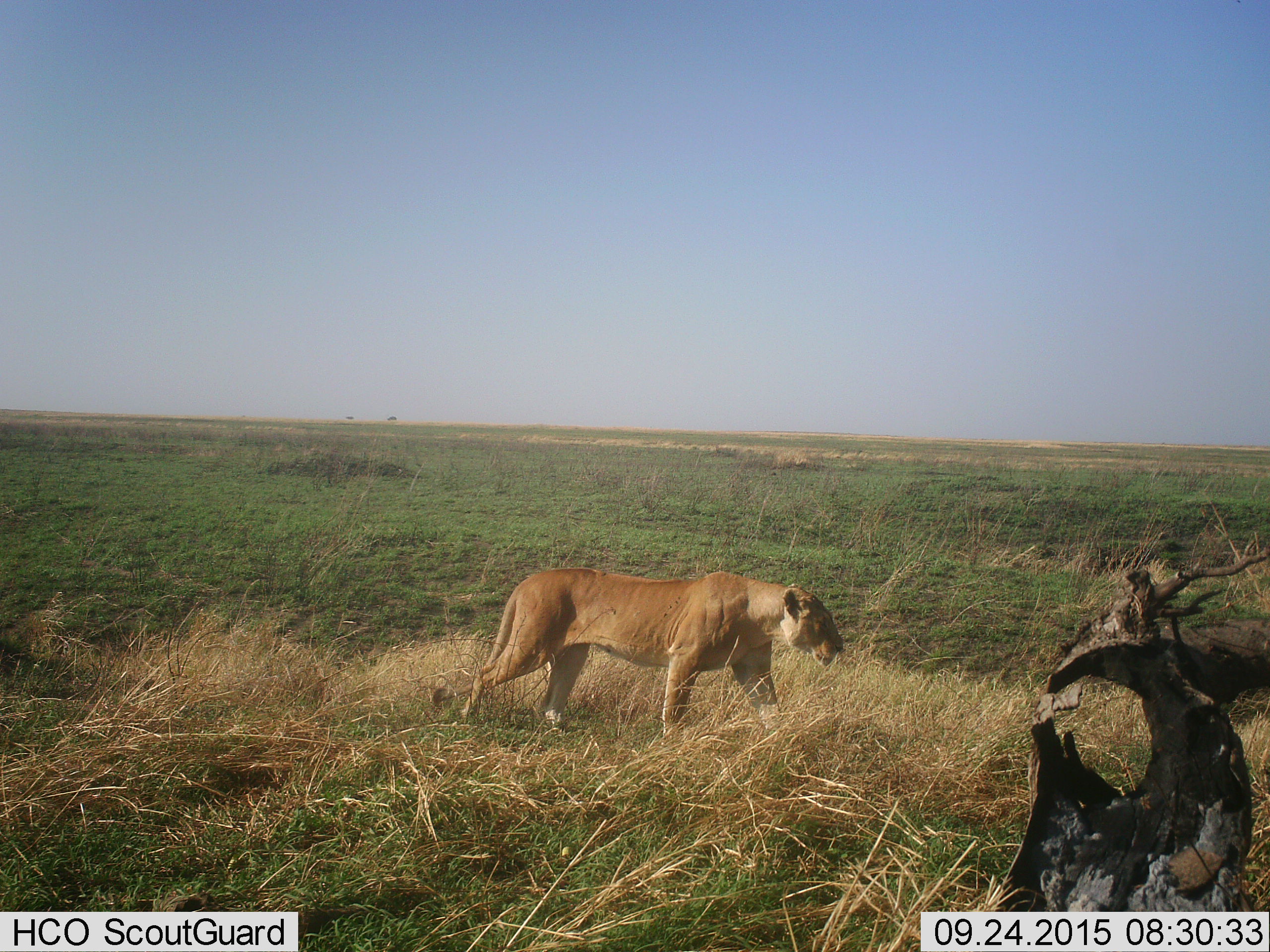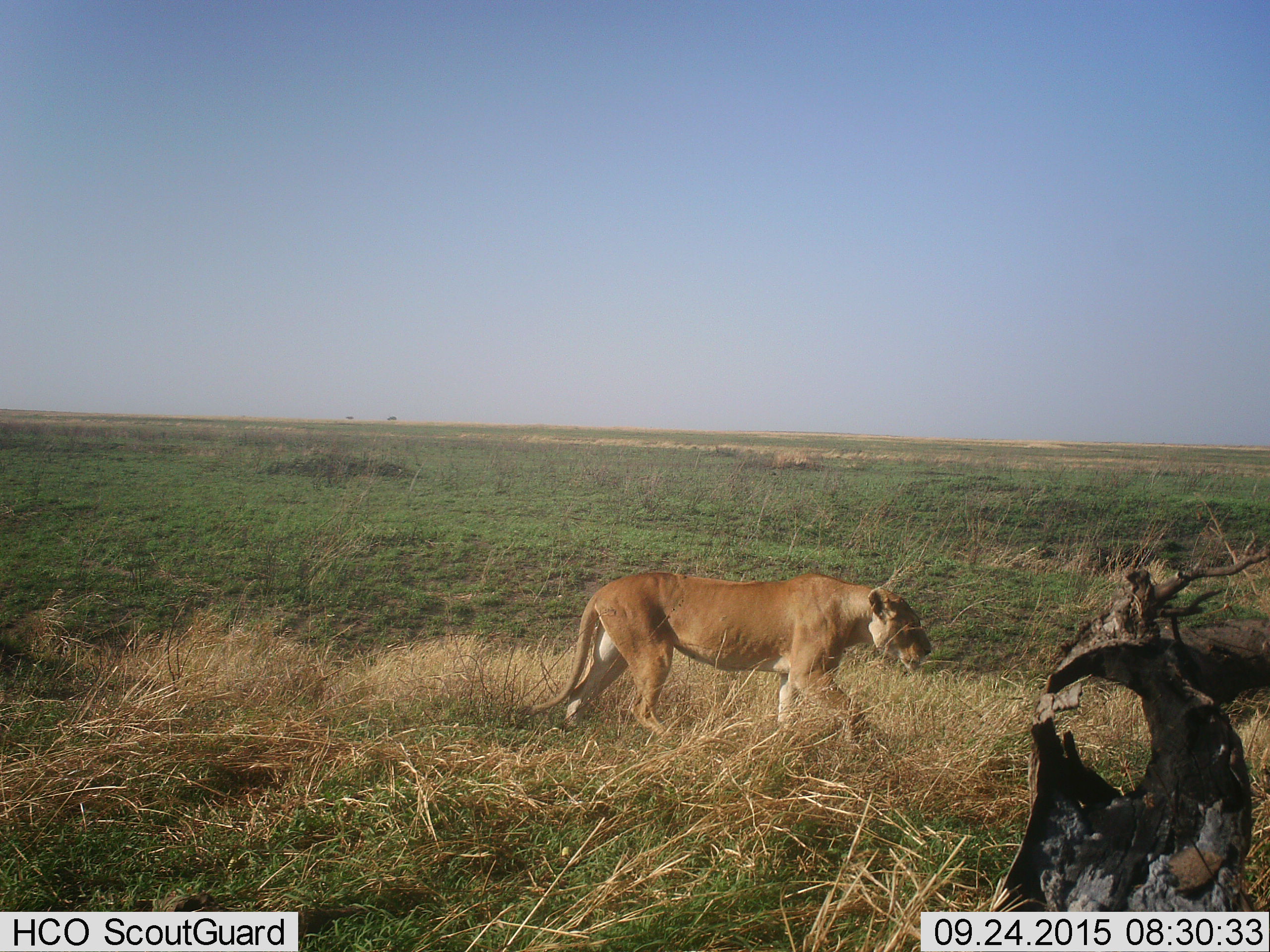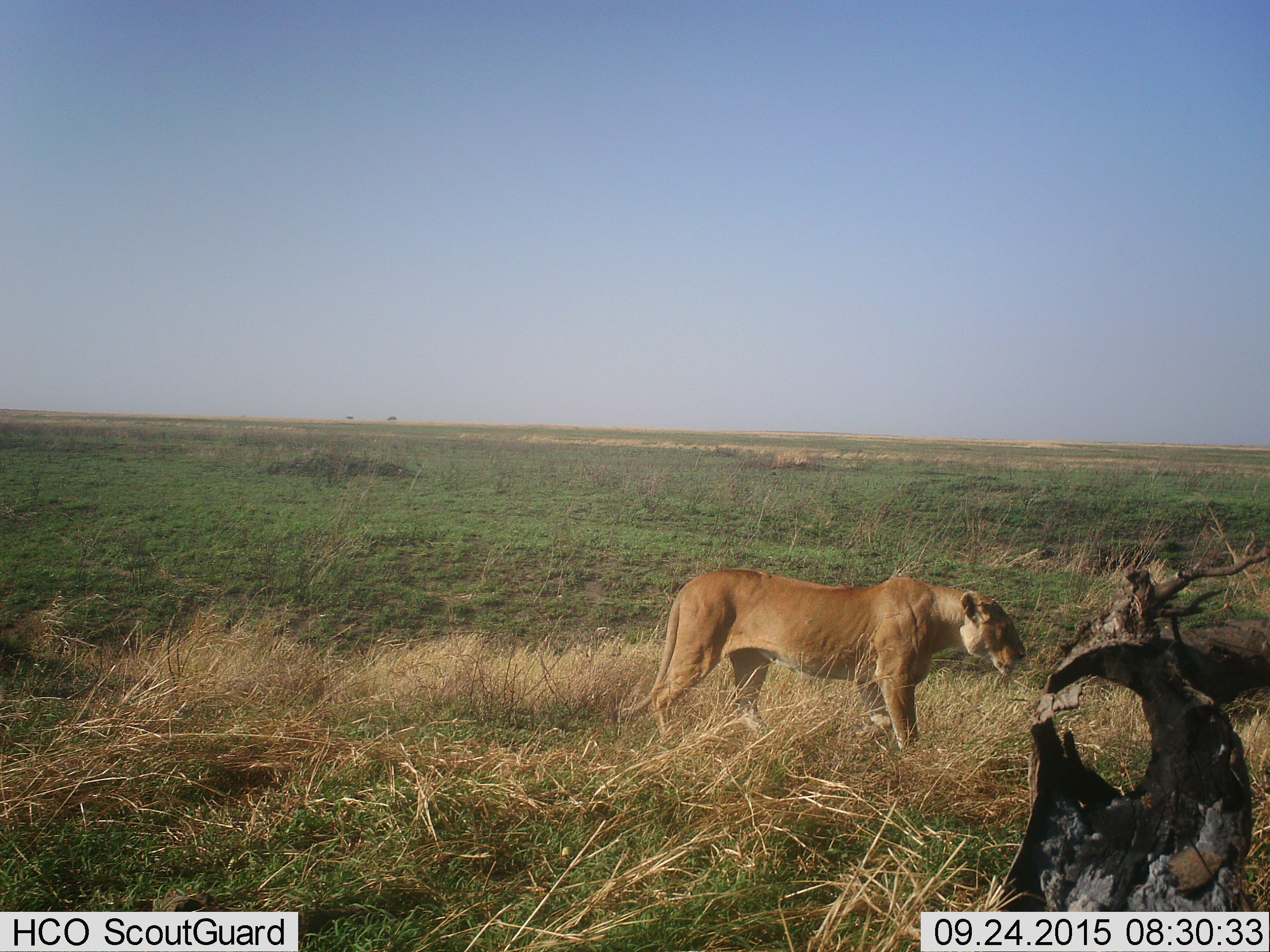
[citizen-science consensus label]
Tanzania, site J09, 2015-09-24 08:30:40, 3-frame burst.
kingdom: Animalia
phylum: Chordata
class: Mammalia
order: Carnivora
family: Felidae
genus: Panthera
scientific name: Panthera leo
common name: lion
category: lionfemale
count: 1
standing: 10%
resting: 0%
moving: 90%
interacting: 0%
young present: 0%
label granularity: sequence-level